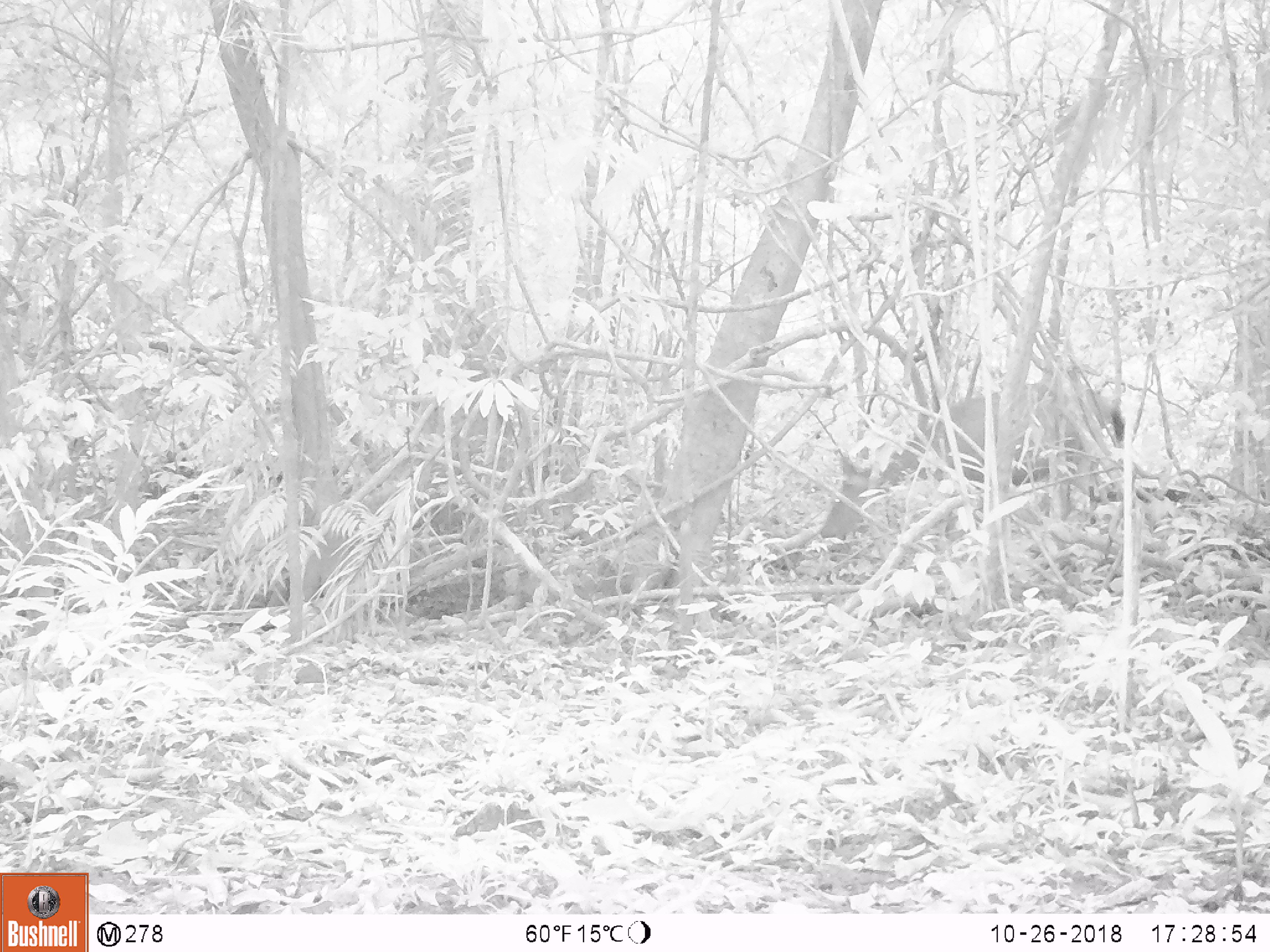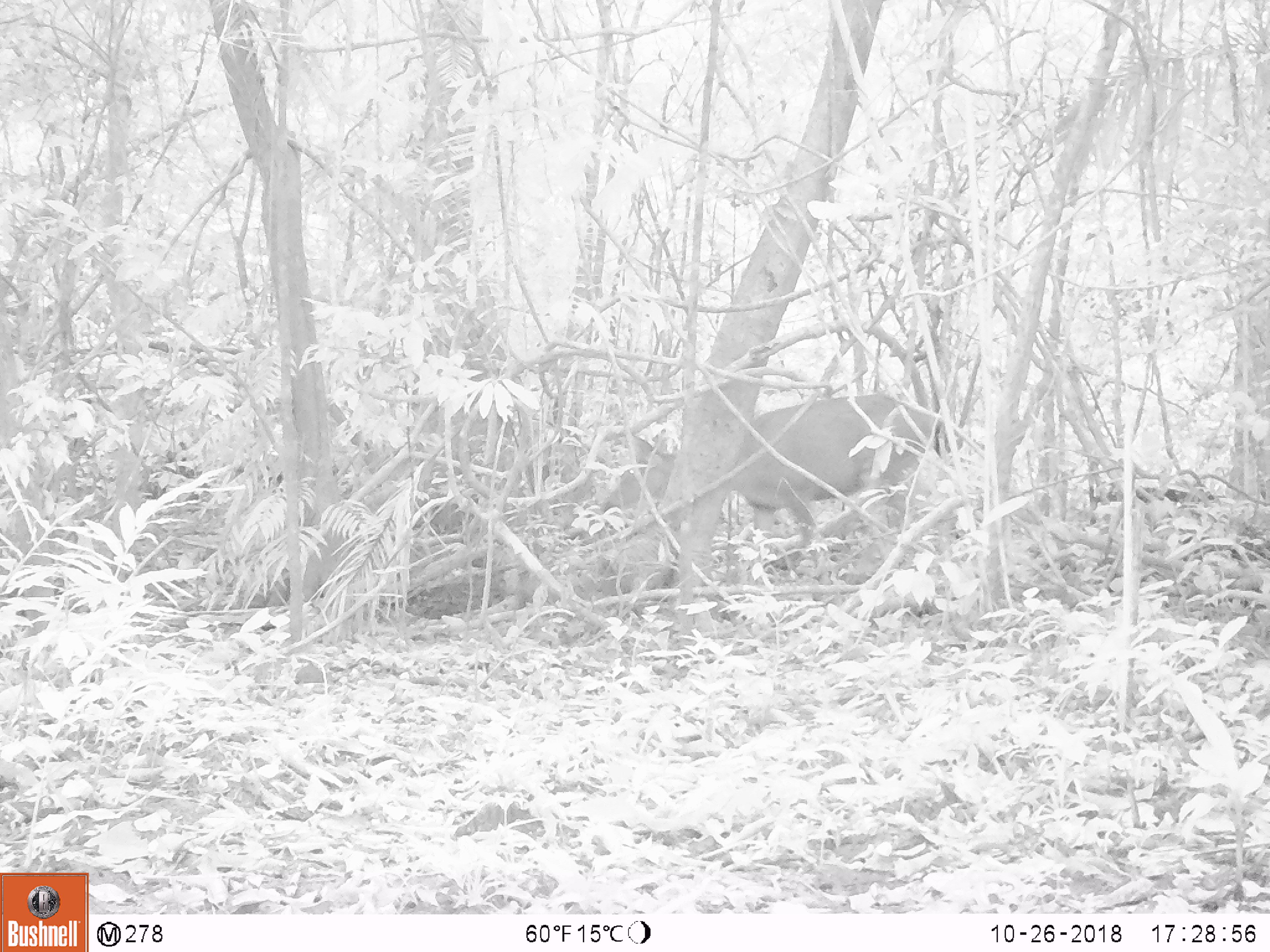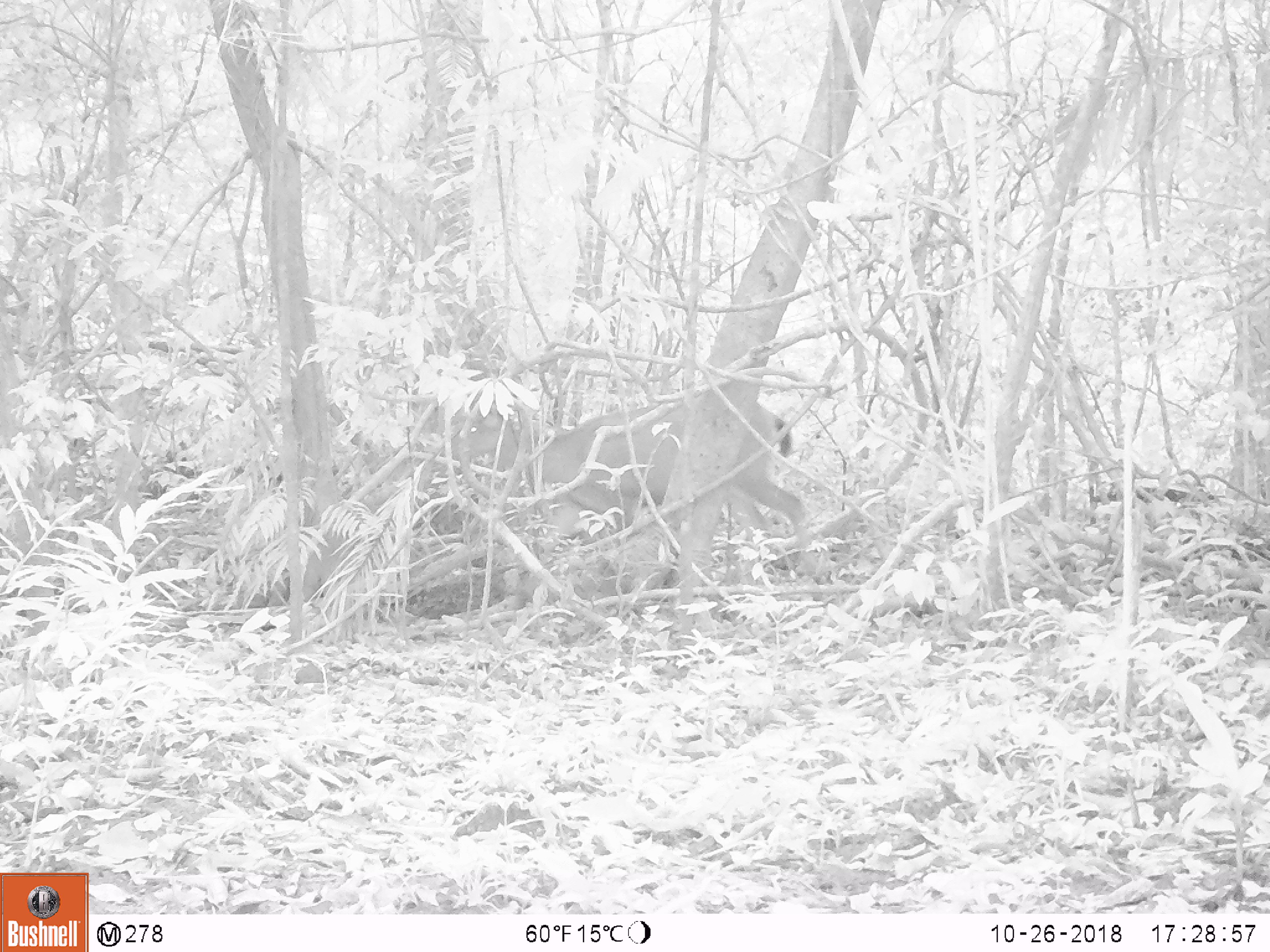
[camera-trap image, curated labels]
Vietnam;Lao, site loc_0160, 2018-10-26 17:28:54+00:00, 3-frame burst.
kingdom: Animalia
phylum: Chordata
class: Mammalia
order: Artiodactyla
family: Cervidae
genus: Rusa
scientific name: Rusa unicolor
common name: sambar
Sambar (Rusa unicolor). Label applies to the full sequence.